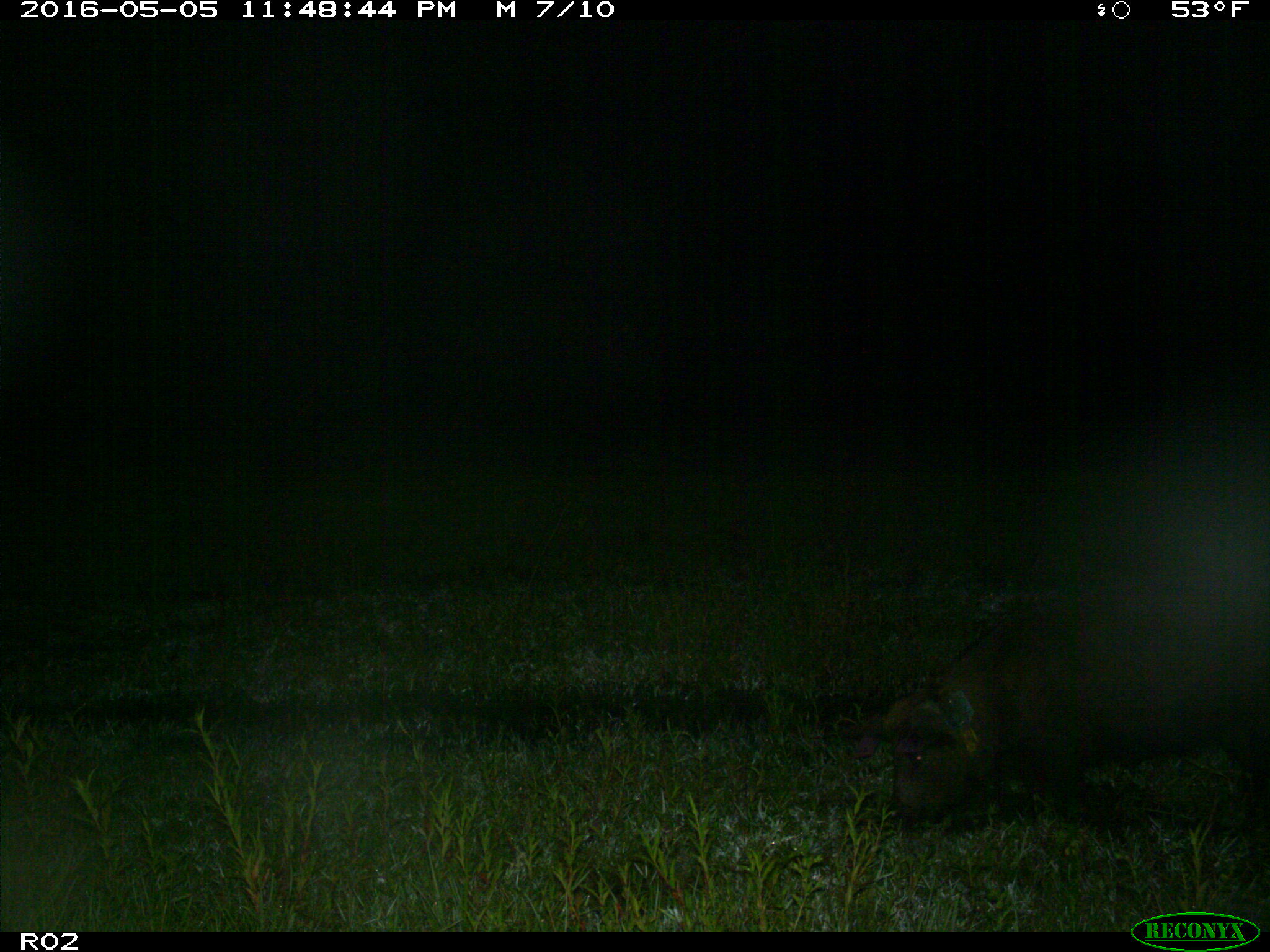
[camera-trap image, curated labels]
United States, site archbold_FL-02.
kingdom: Animalia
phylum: Chordata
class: Mammalia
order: Artiodactyla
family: Suidae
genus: Sus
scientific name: Sus scrofa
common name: wild boar